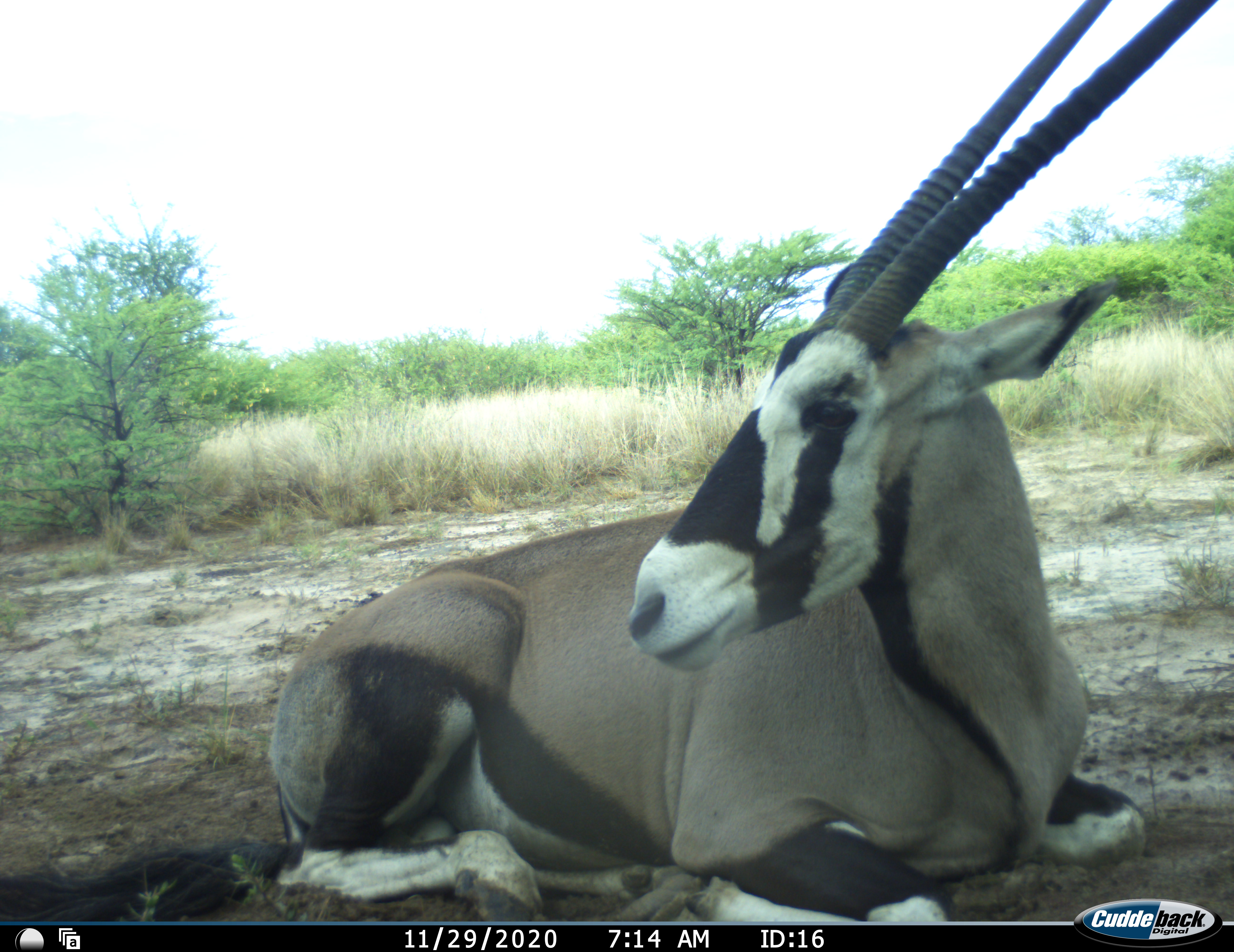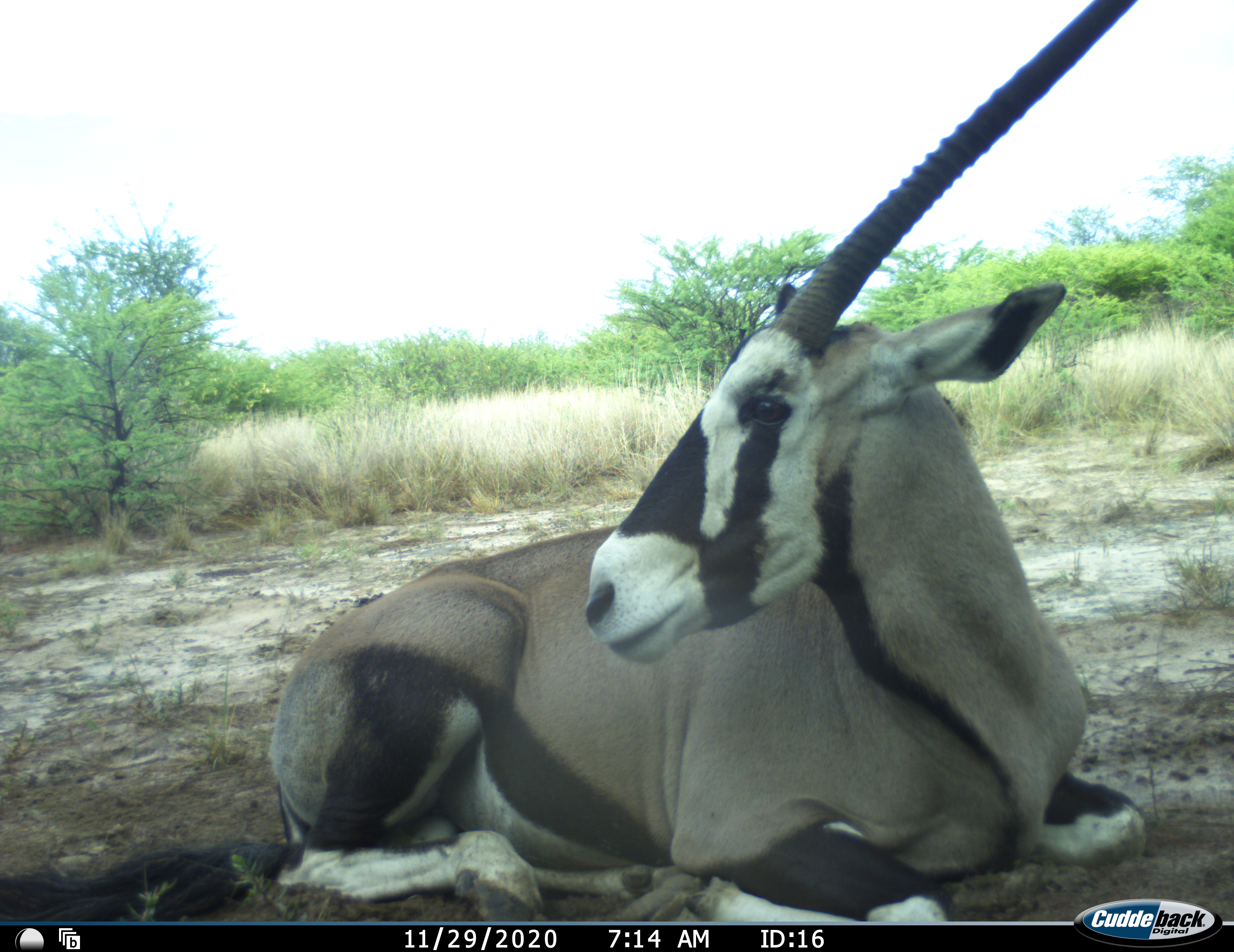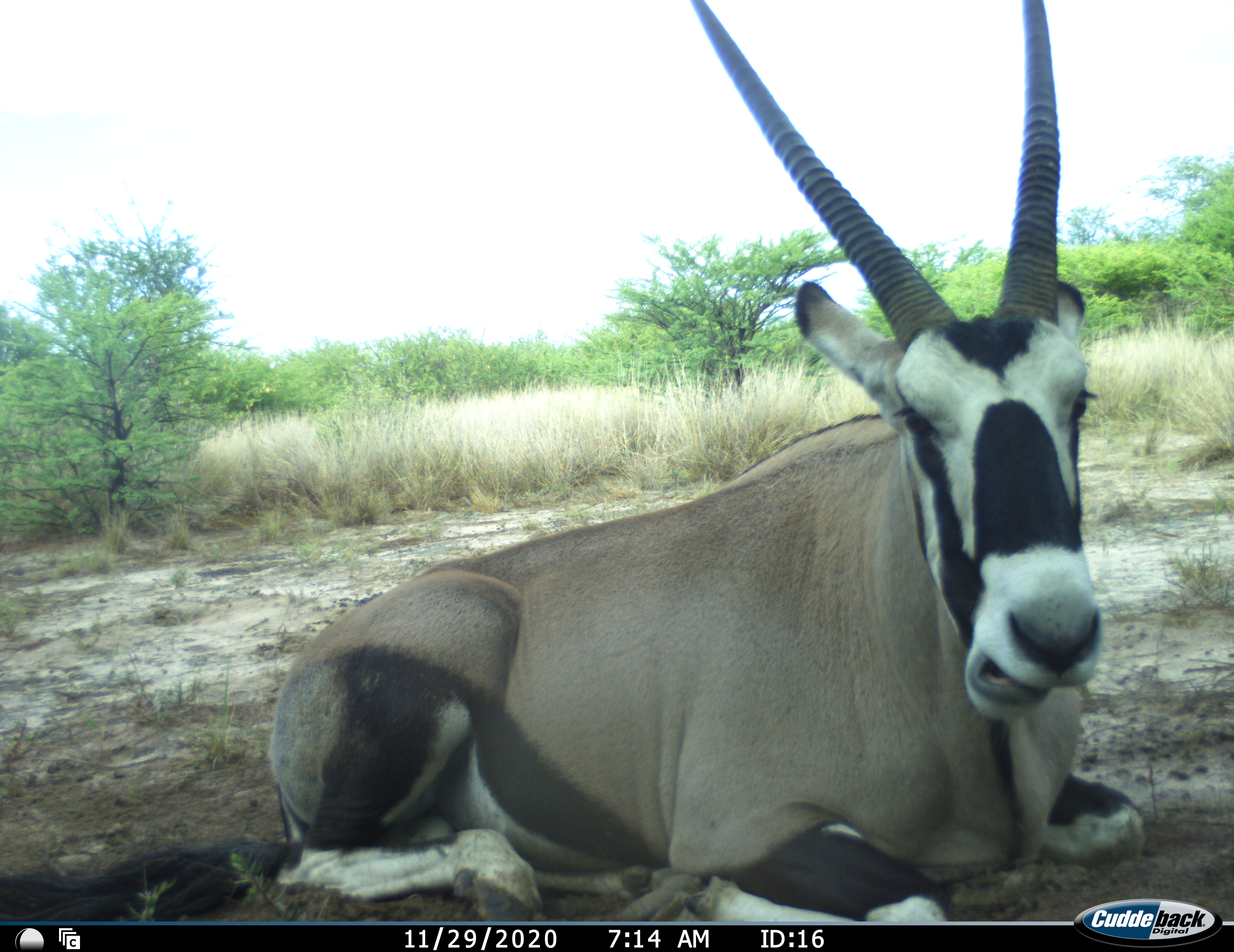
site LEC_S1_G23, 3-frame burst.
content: unidentified animal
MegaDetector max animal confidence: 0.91